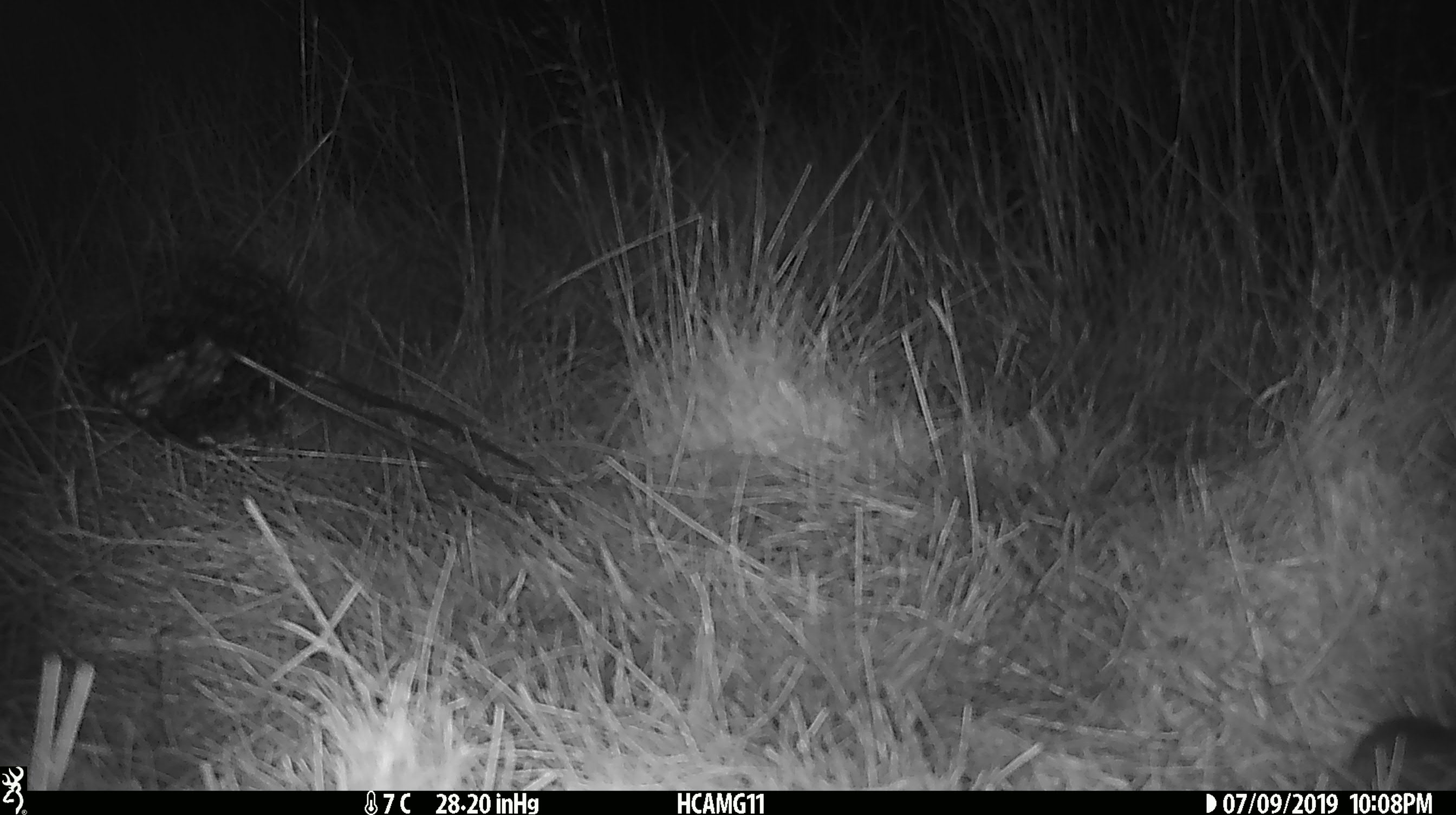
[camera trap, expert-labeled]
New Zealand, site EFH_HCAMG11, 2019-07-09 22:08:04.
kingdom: Animalia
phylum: Chordata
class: Mammalia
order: Rodentia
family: Muridae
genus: Mus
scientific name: Mus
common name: mouse